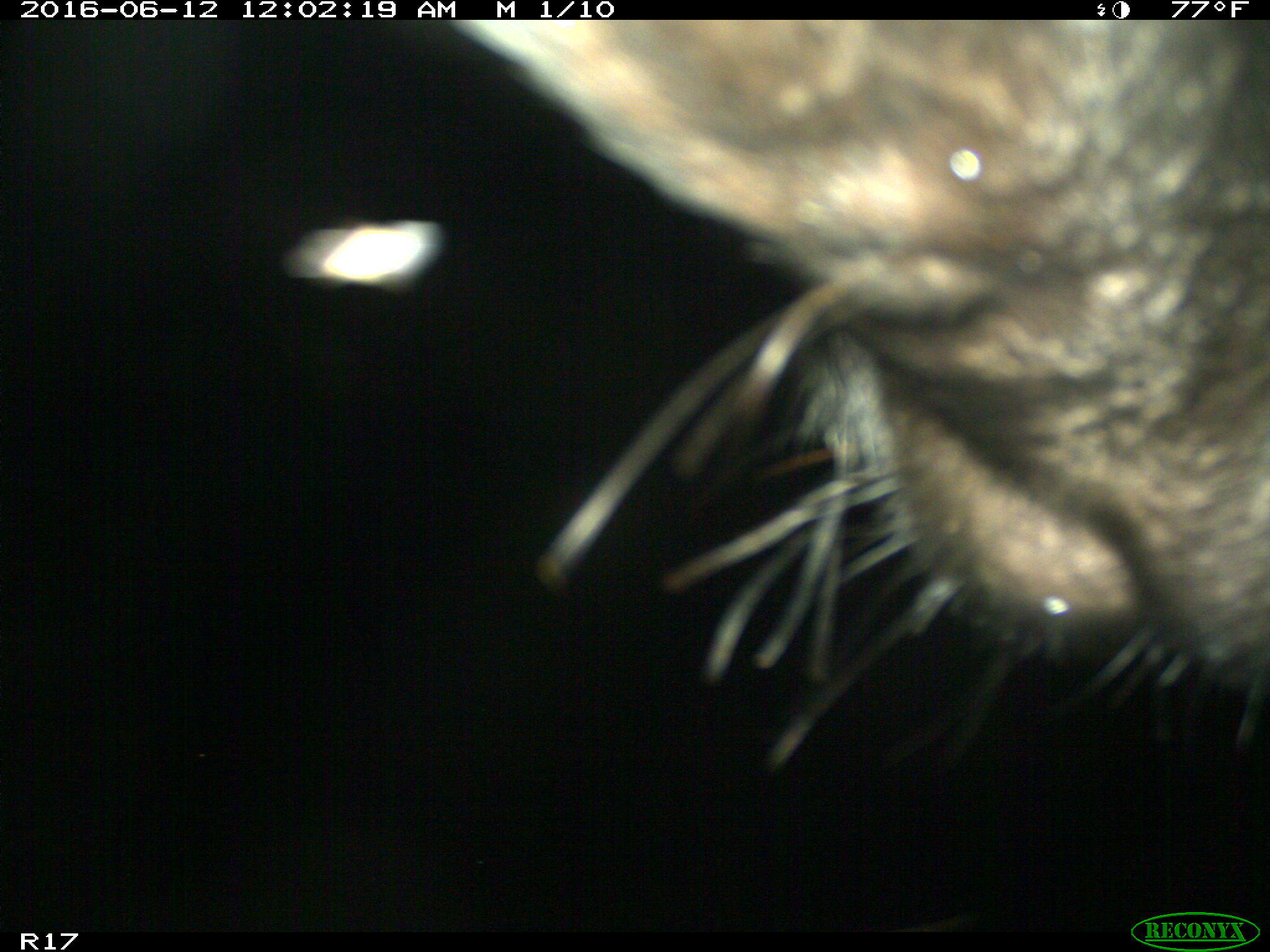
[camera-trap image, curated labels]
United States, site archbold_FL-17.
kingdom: Animalia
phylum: Chordata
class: Mammalia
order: Artiodactyla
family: Bovidae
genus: Bos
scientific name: Bos taurus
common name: domestic cow